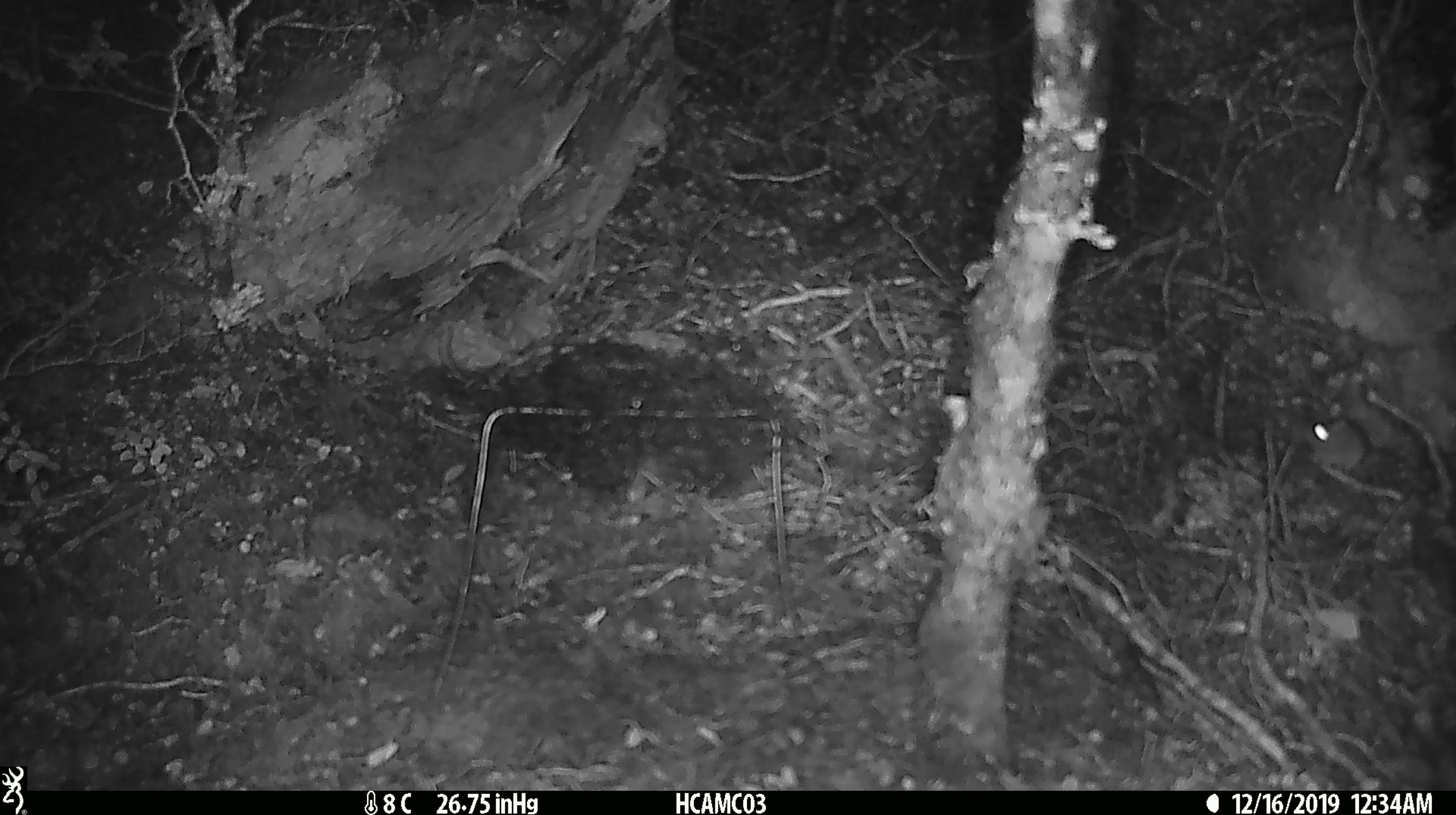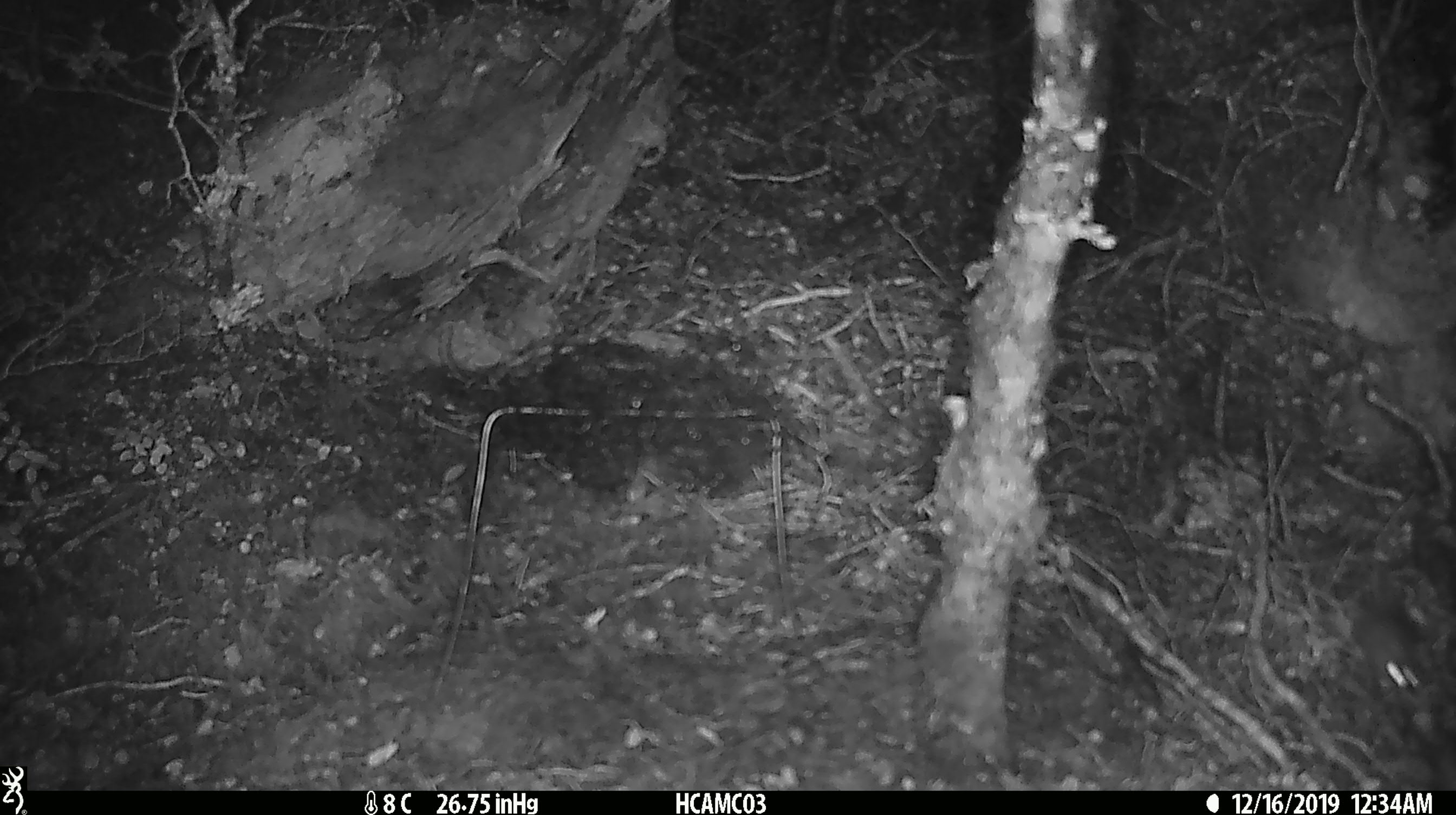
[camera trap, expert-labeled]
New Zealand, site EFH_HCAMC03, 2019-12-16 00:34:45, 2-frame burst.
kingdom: Animalia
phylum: Chordata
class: Mammalia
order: Rodentia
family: Muridae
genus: Mus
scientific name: Mus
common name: mouse